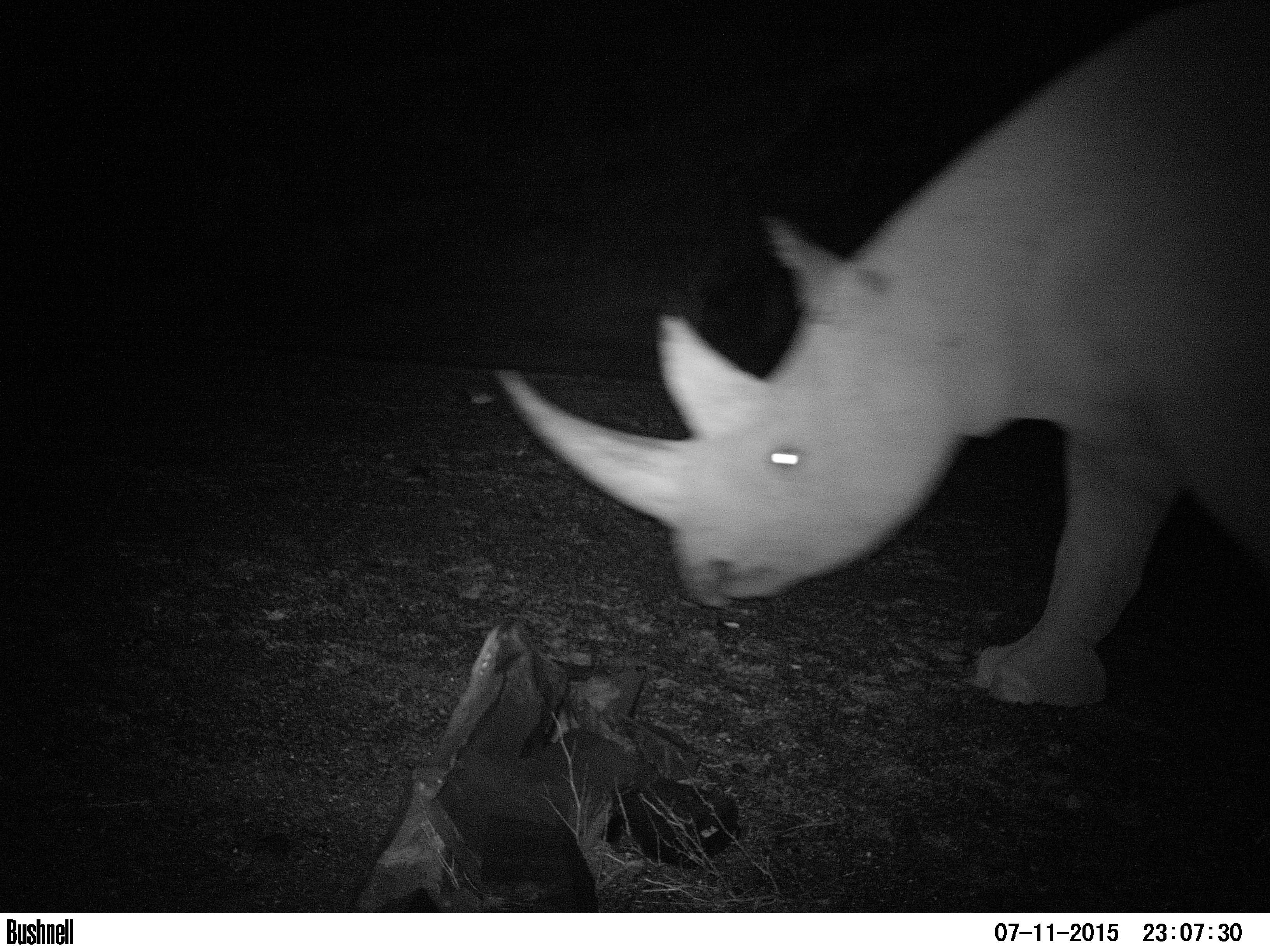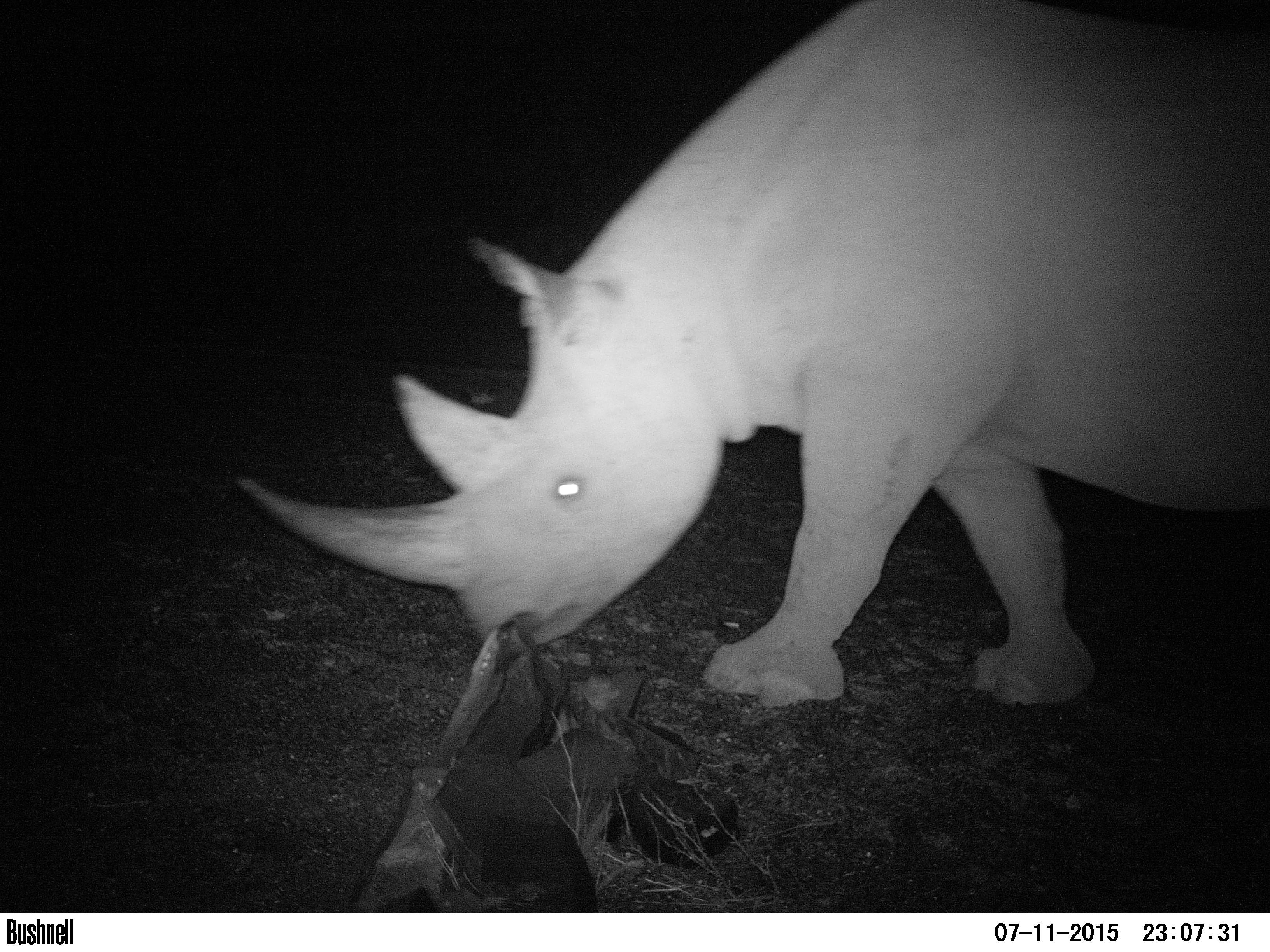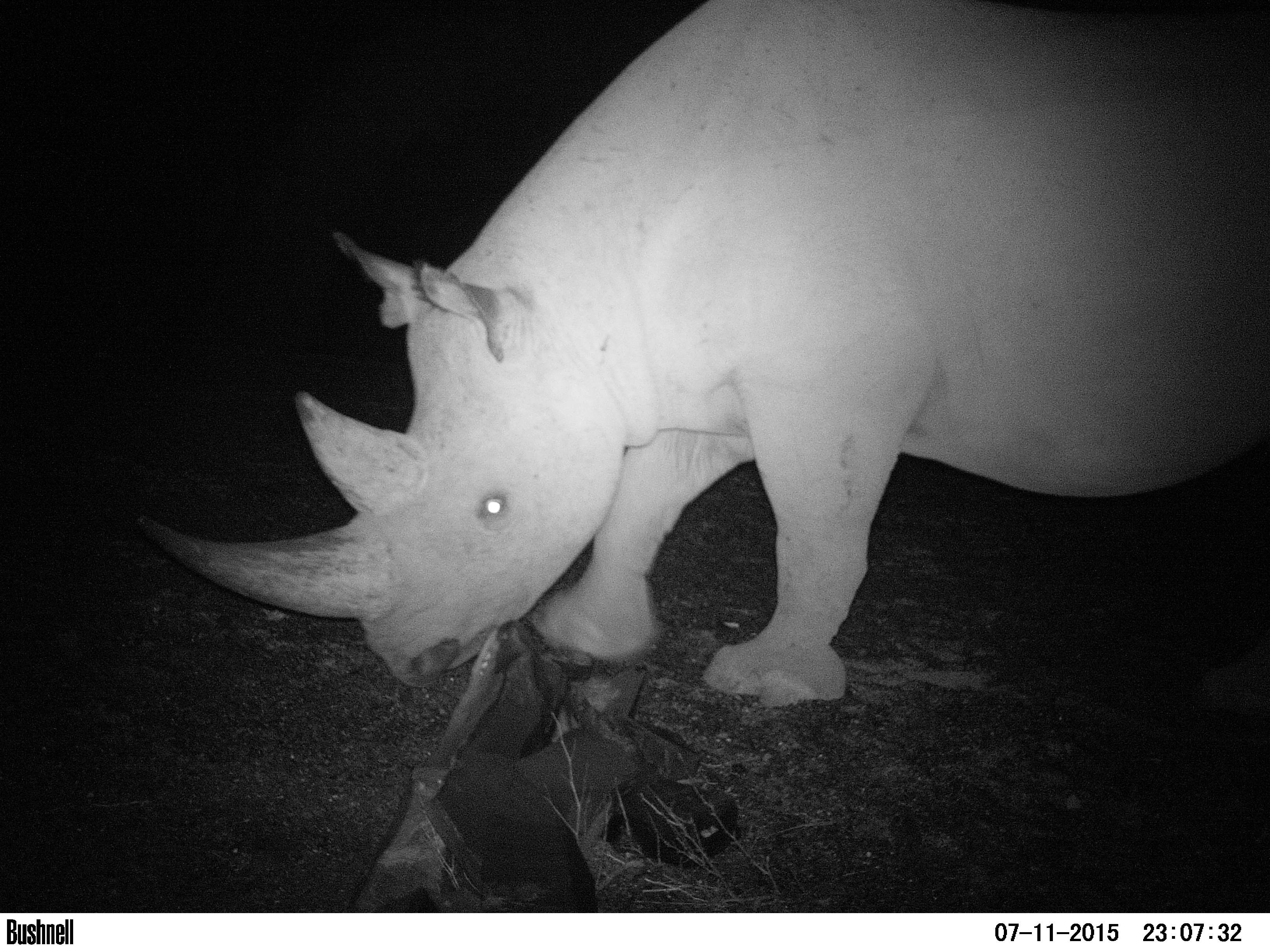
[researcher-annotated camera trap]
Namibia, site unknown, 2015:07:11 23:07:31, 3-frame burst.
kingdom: Animalia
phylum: Chordata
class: Mammalia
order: Perissodactyla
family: Rhinocerotidae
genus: Diceros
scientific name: Diceros bicornis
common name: black rhinoceros